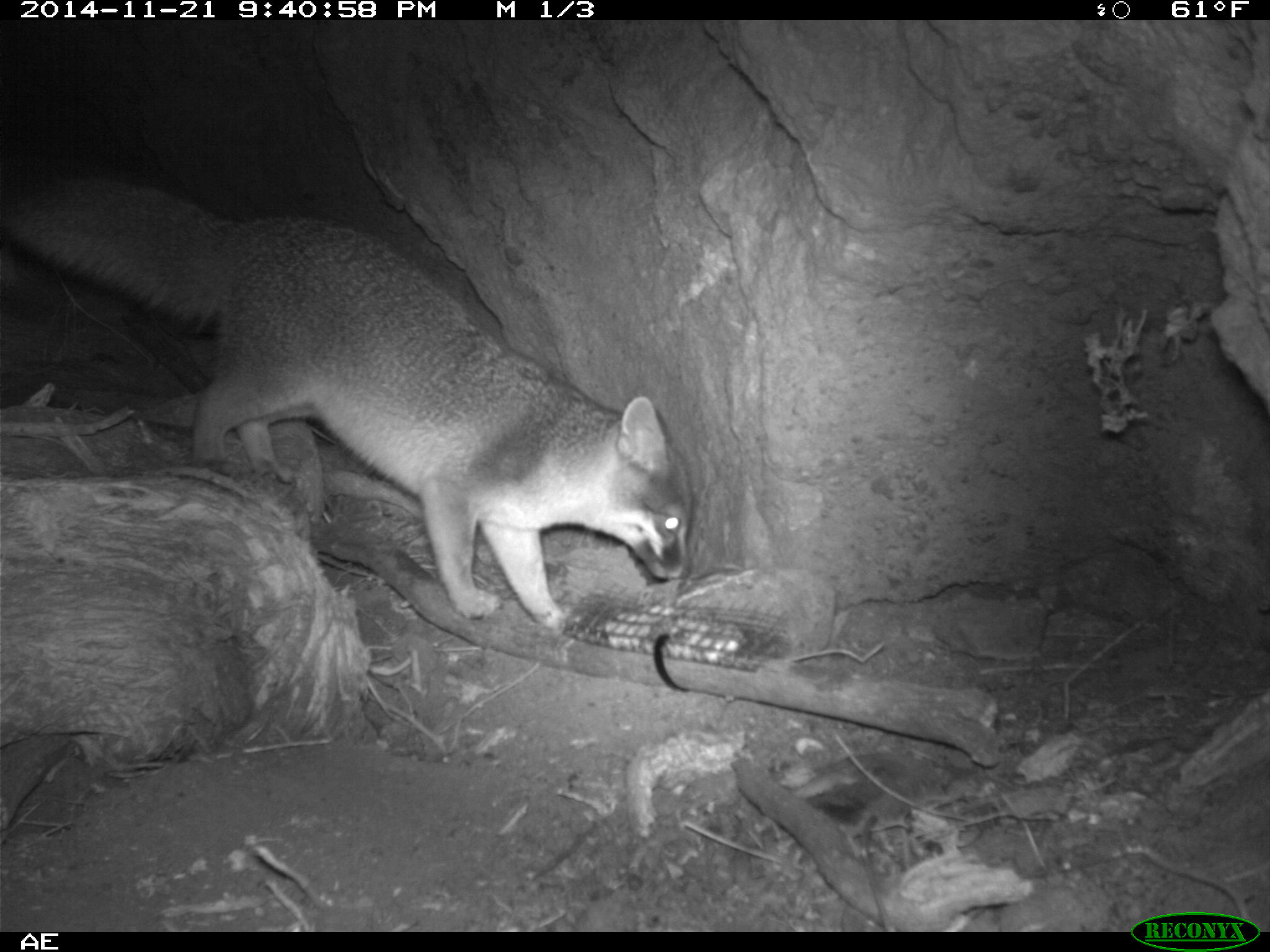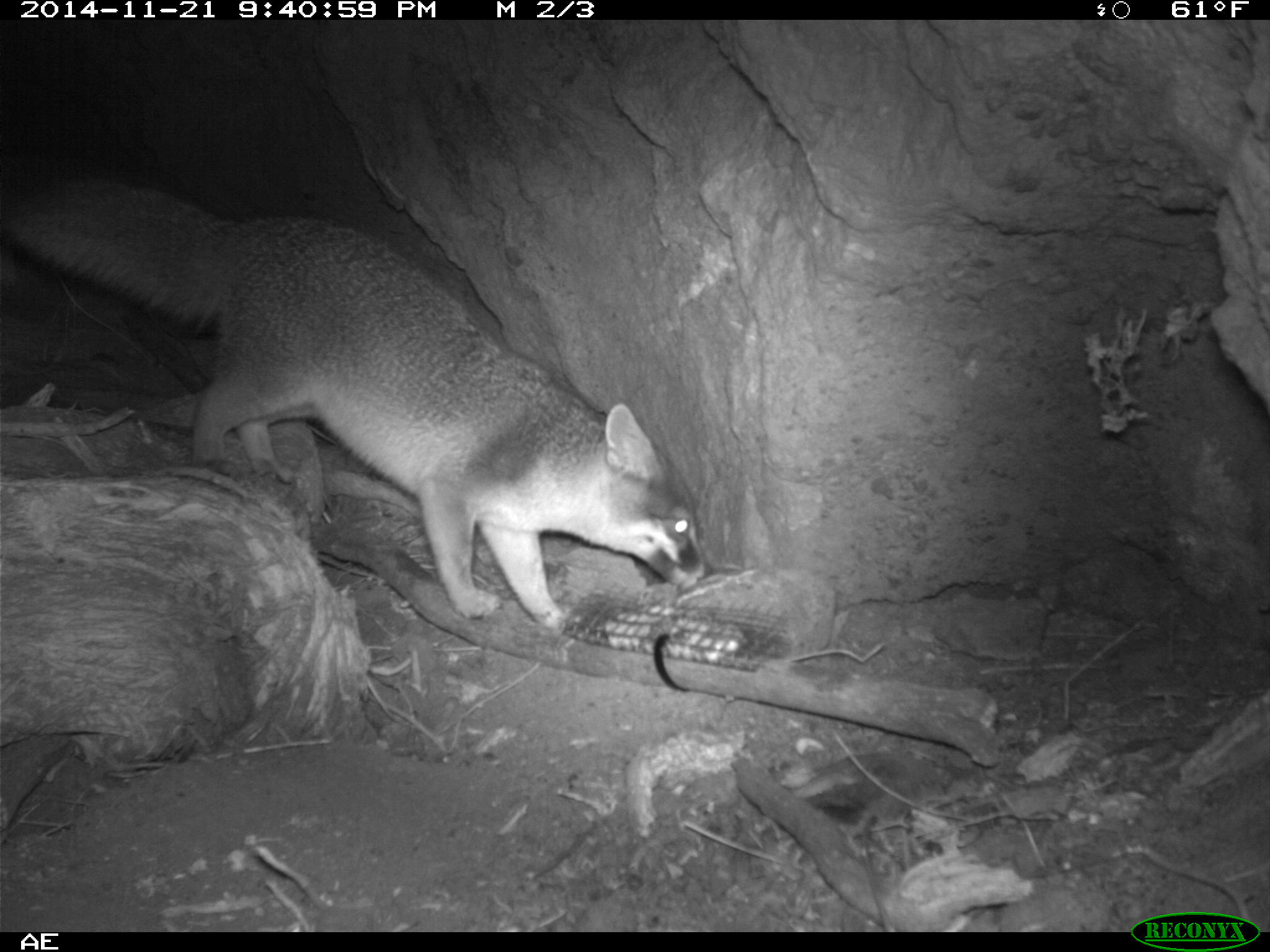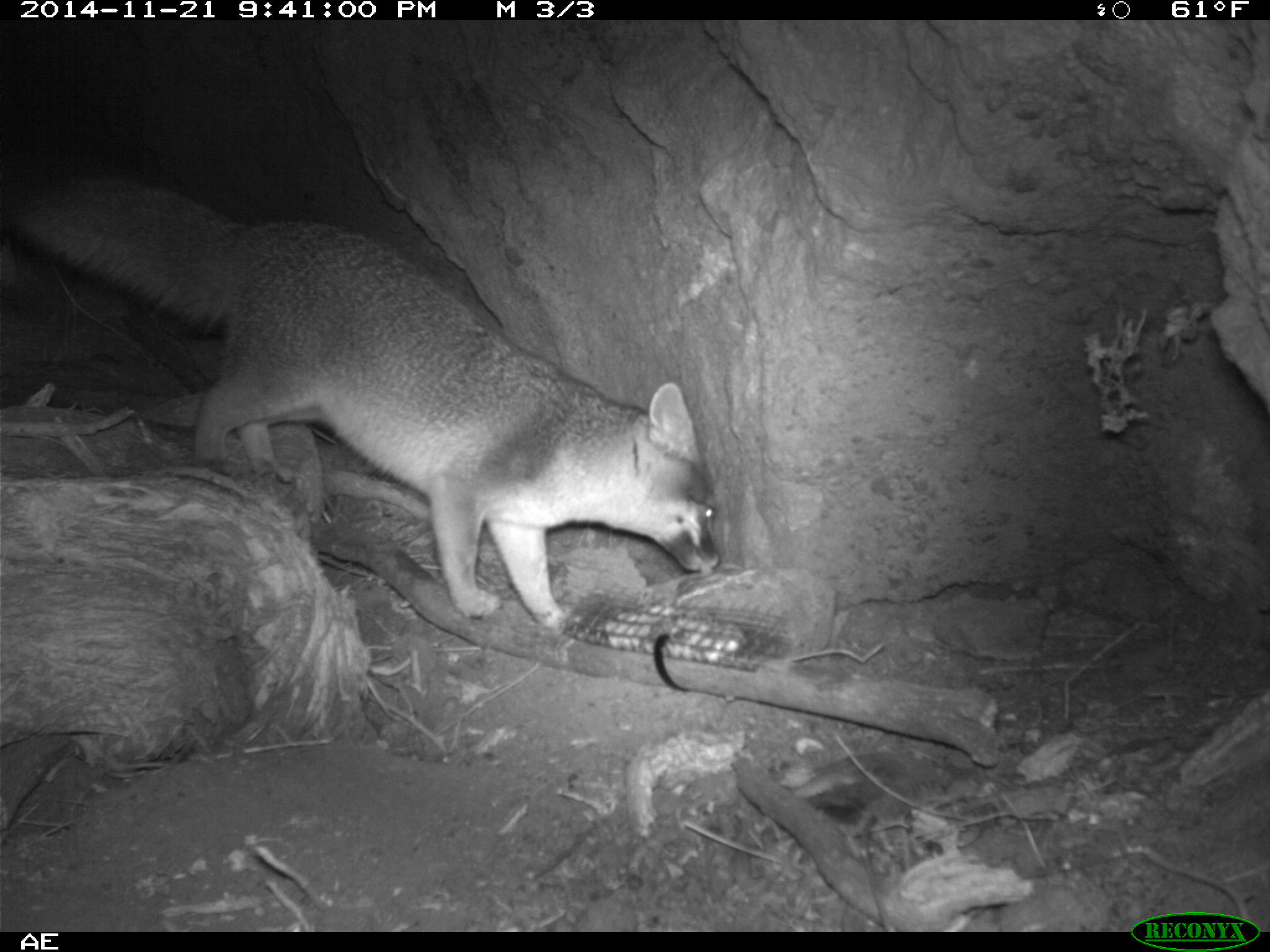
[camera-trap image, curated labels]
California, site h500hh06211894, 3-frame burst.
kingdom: Animalia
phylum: Chordata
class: Mammalia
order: Carnivora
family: Canidae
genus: Urocyon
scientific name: Urocyon littoralis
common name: island fox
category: fox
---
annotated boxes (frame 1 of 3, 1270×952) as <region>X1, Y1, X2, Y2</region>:
fox: <region>0, 174, 693, 635</region>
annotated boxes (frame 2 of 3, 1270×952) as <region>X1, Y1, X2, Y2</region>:
fox: <region>0, 158, 714, 629</region>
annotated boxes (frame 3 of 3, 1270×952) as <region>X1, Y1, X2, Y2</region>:
fox: <region>0, 175, 718, 631</region>